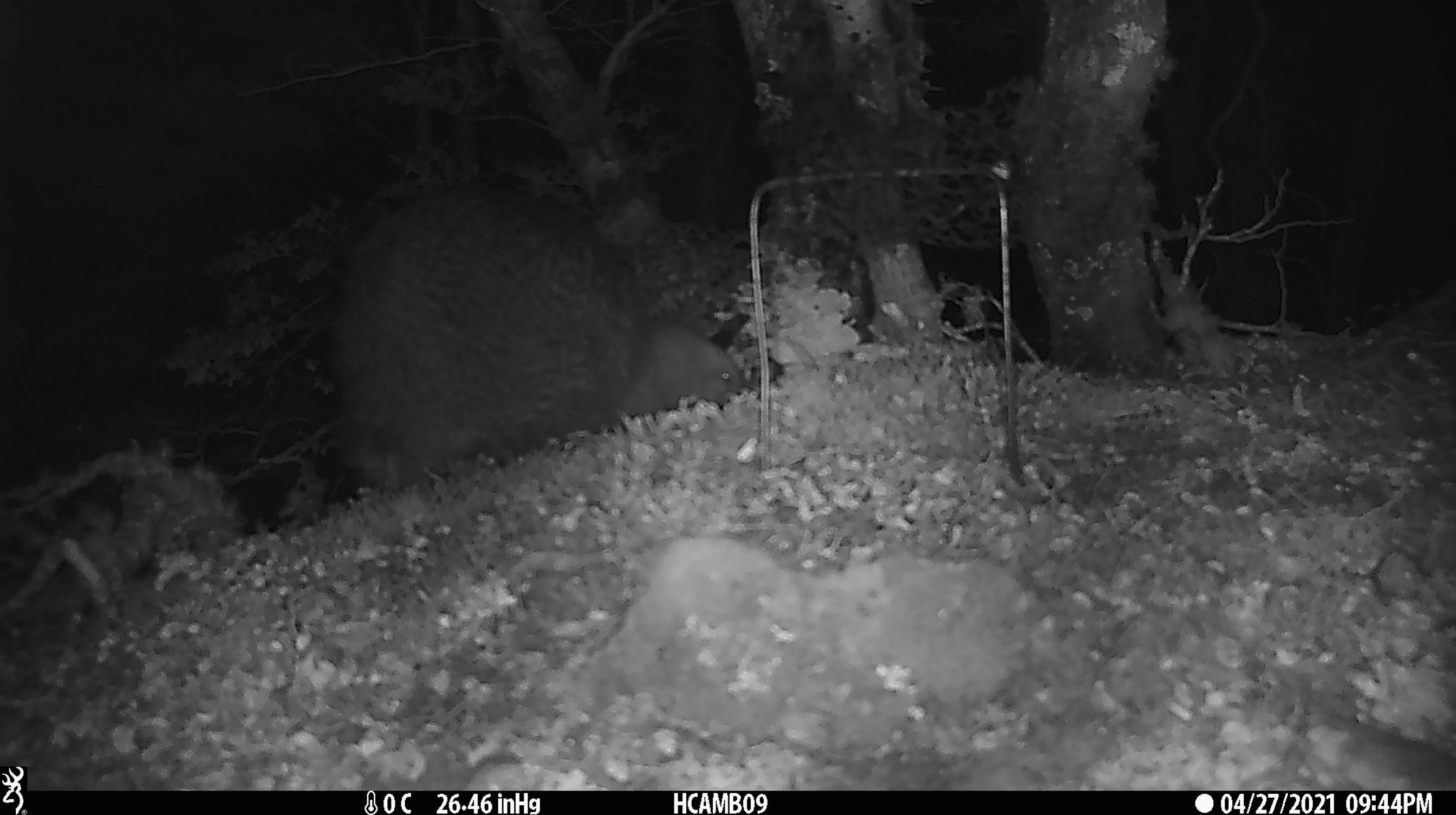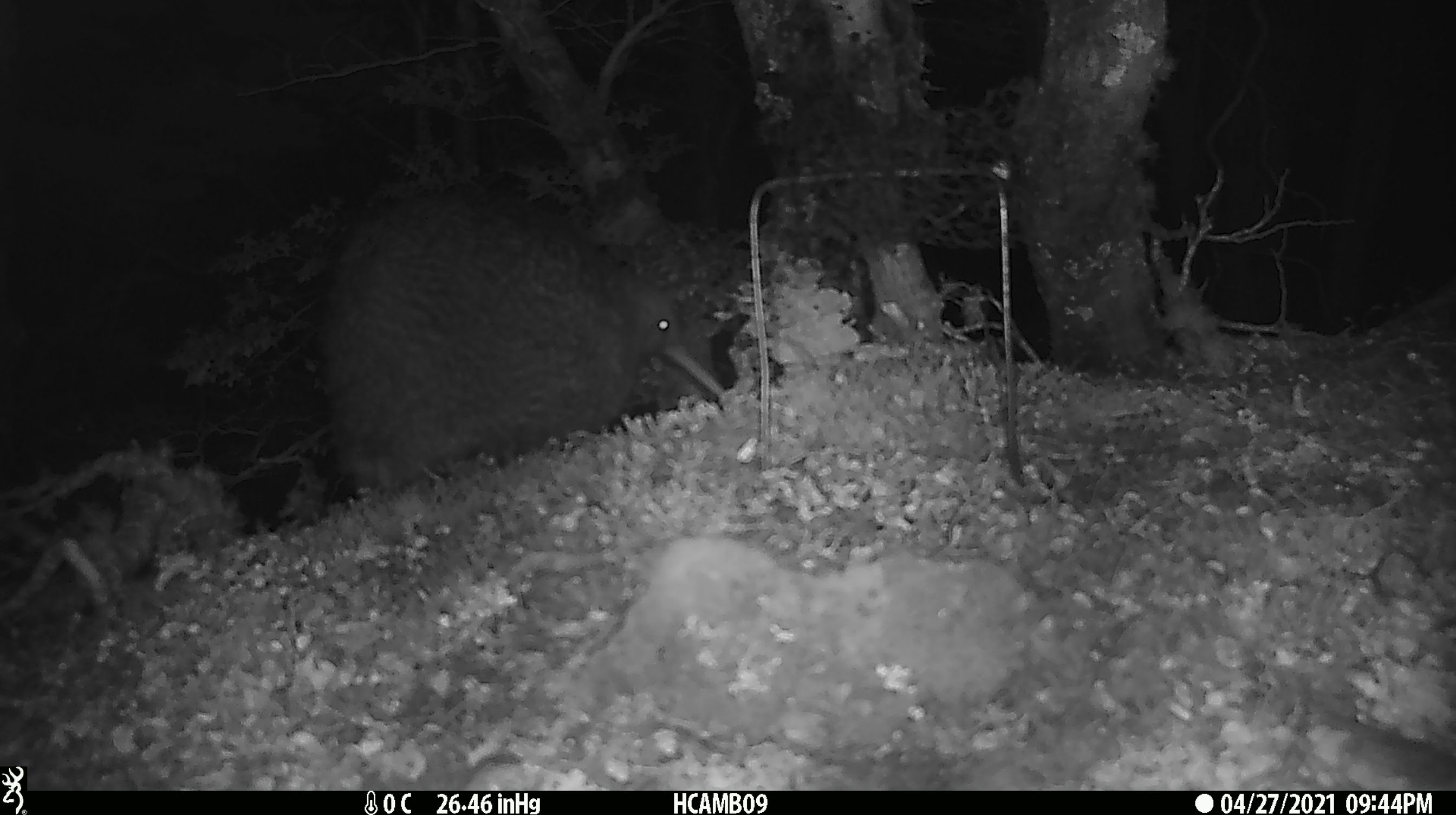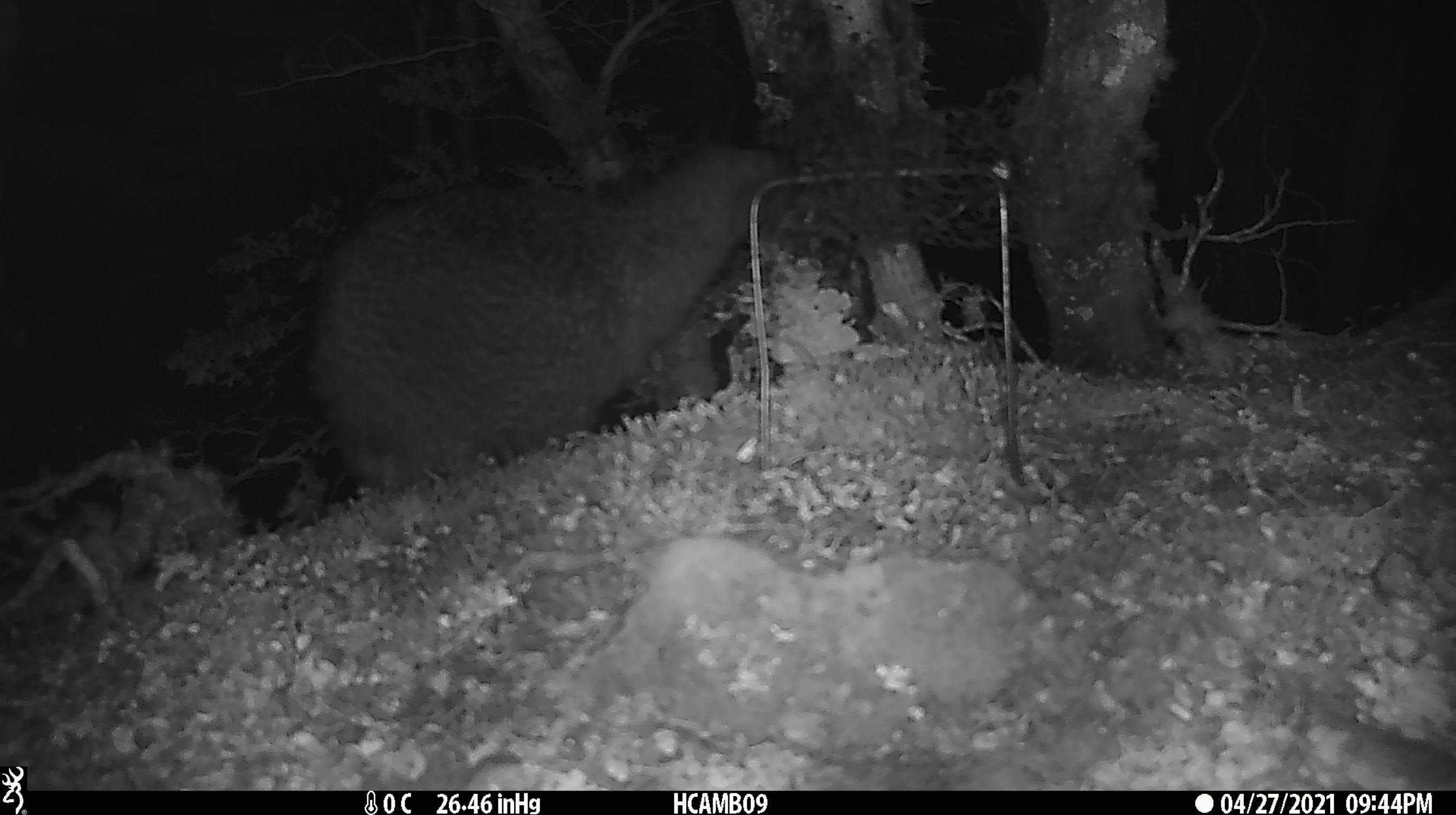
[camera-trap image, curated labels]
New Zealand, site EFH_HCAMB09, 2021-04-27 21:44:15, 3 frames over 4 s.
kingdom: Animalia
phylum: Chordata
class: Aves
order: Apterygiformes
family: Apterygidae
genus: Apteryx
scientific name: Apteryx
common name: kiwi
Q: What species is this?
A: Kiwi (Apteryx).